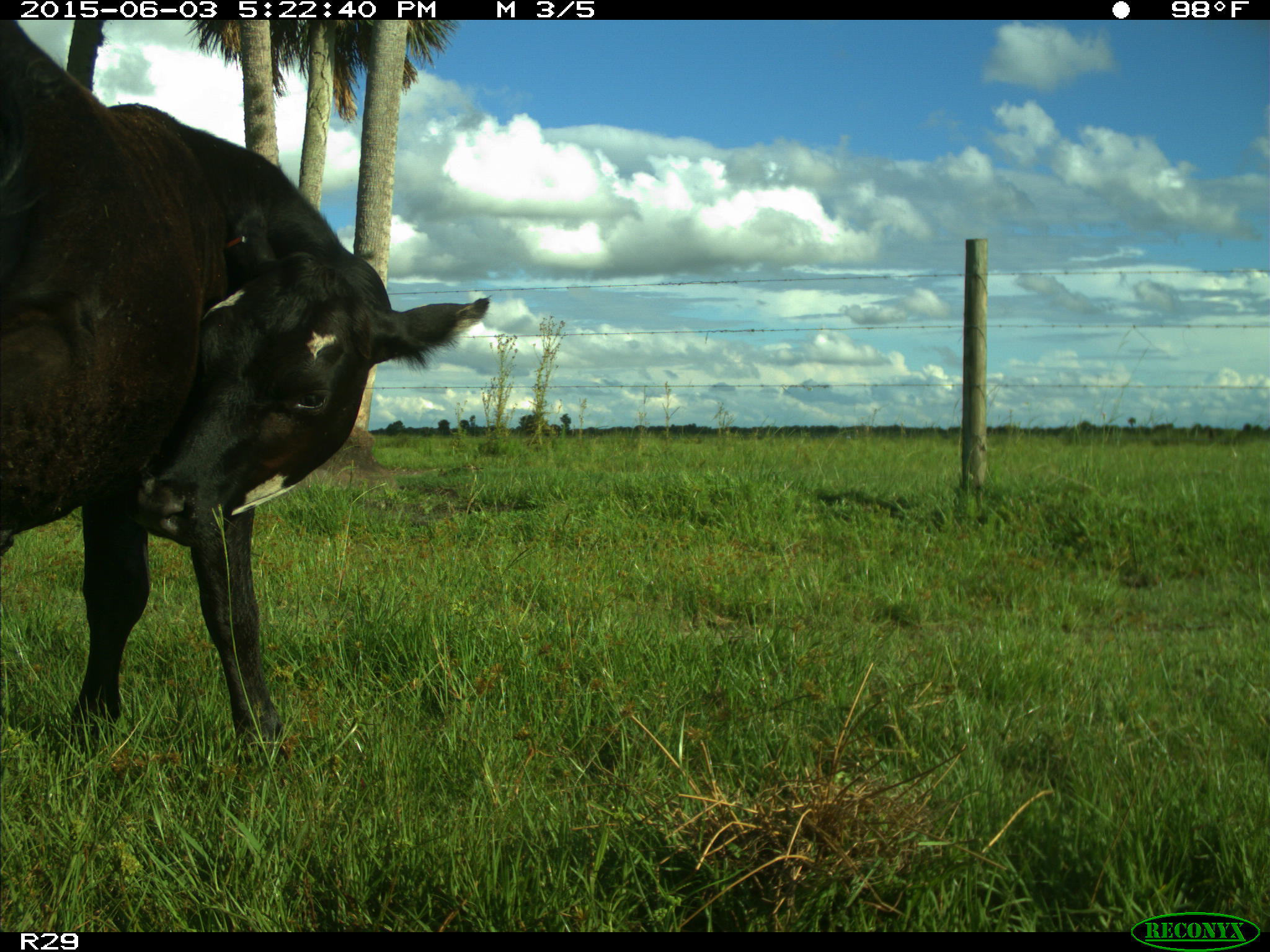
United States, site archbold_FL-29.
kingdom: Animalia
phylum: Chordata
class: Mammalia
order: Artiodactyla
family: Bovidae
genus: Bos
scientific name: Bos taurus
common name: domestic cow